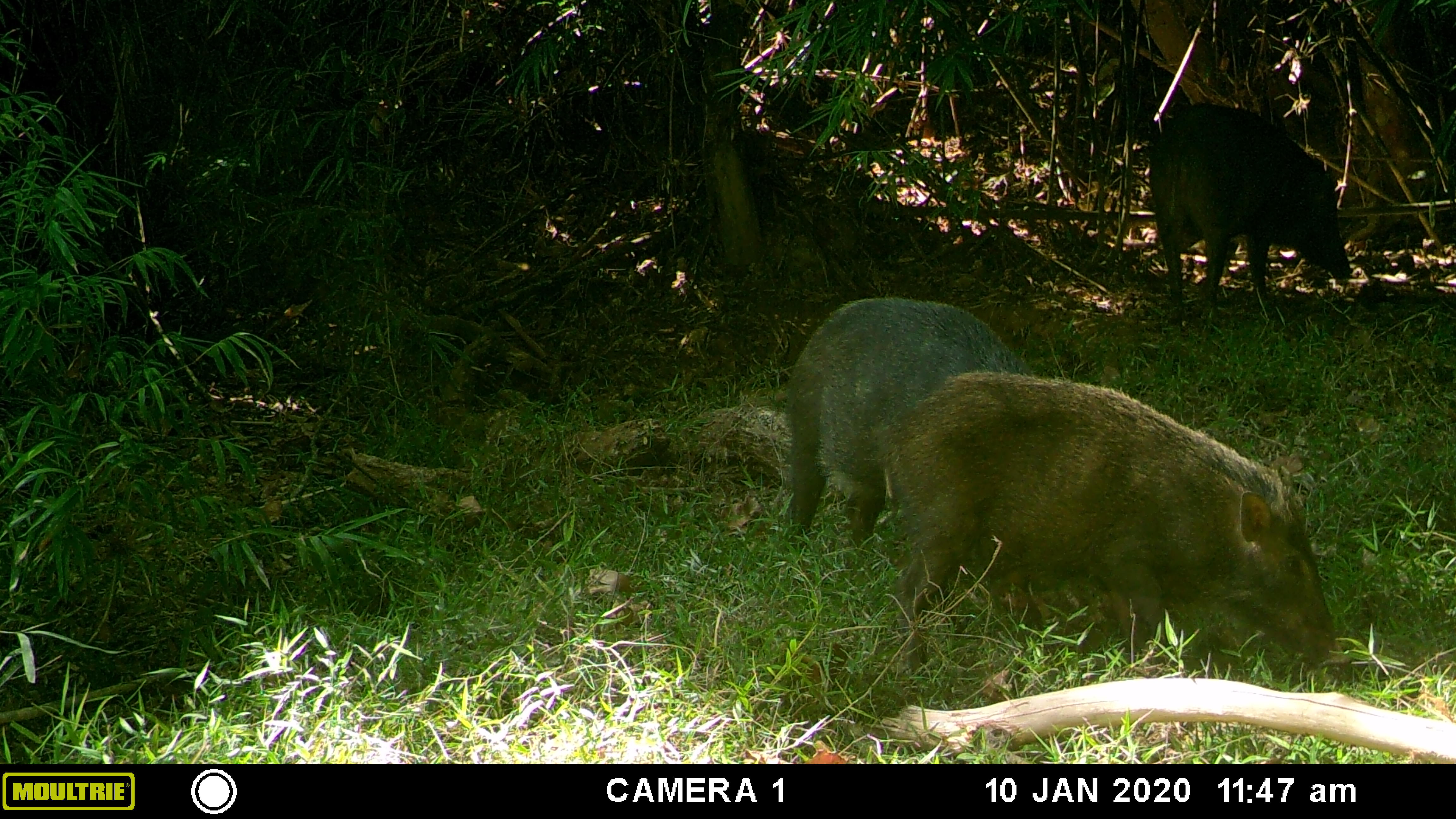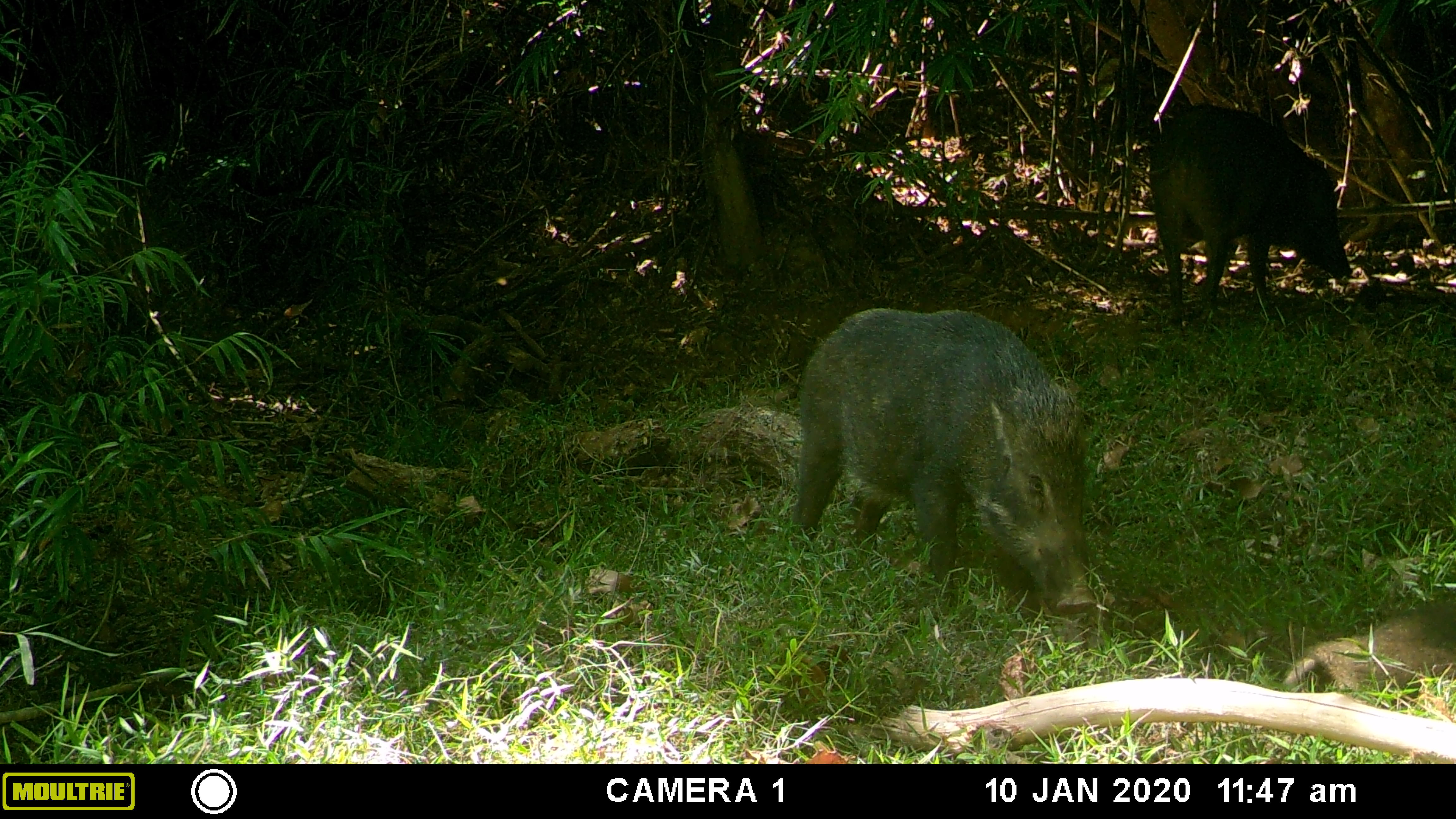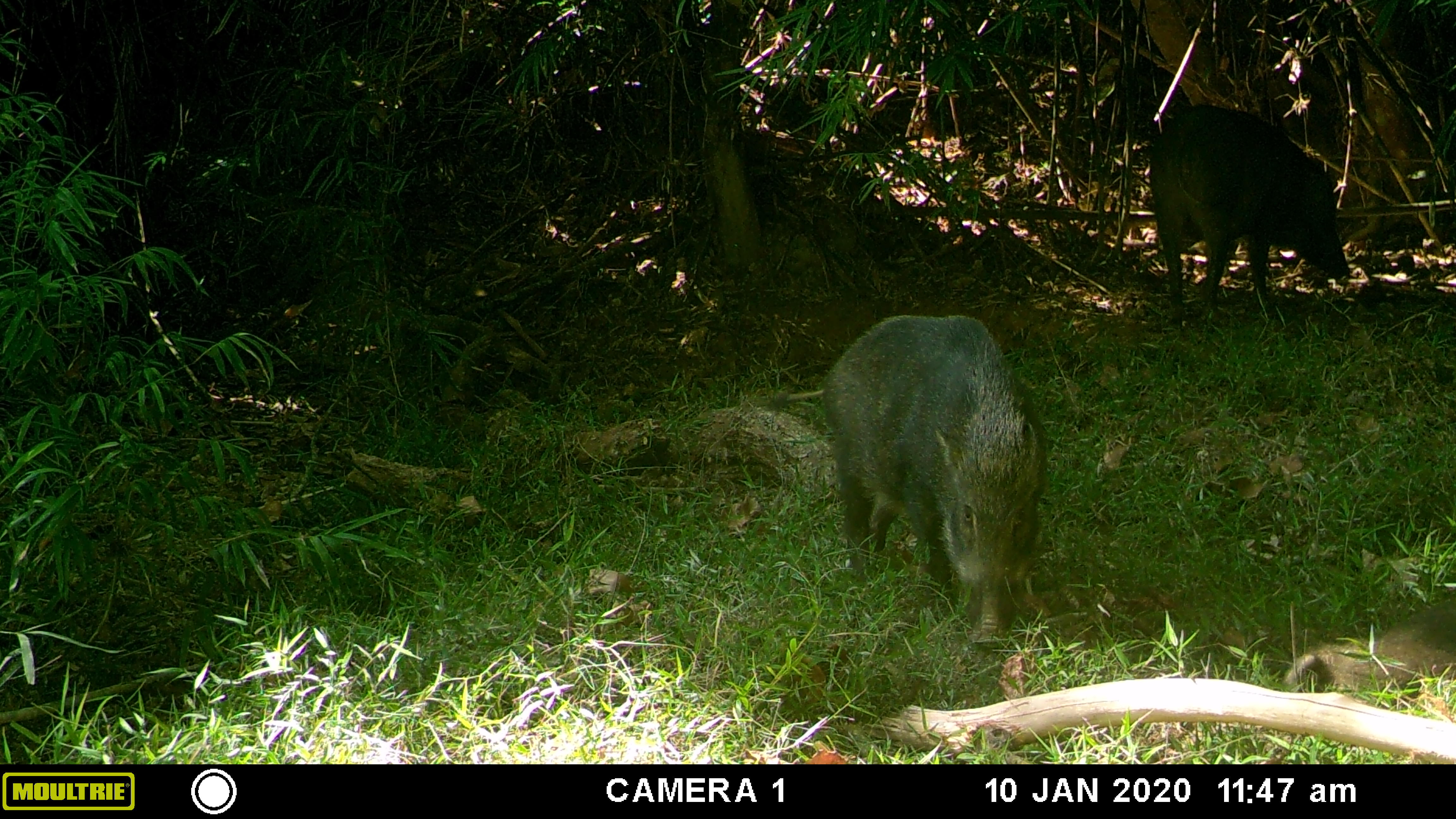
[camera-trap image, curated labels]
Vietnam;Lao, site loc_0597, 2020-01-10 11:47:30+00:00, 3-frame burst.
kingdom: Animalia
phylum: Chordata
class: Mammalia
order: Artiodactyla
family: Suidae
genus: Sus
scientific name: Sus scrofa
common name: eurasian wild pig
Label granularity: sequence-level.